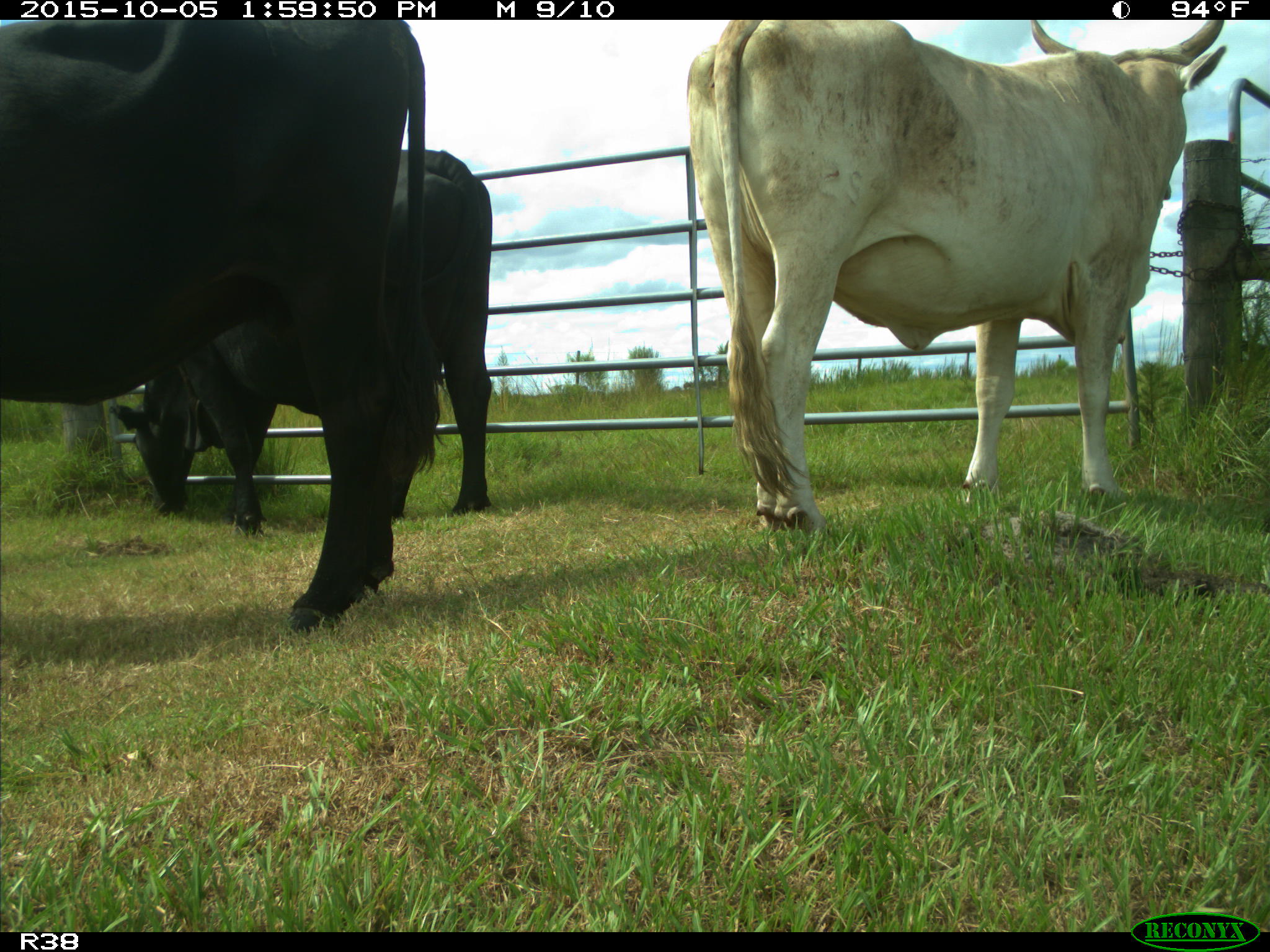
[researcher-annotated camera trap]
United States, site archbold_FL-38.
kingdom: Animalia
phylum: Chordata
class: Mammalia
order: Artiodactyla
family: Bovidae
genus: Bos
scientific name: Bos taurus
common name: domestic cow